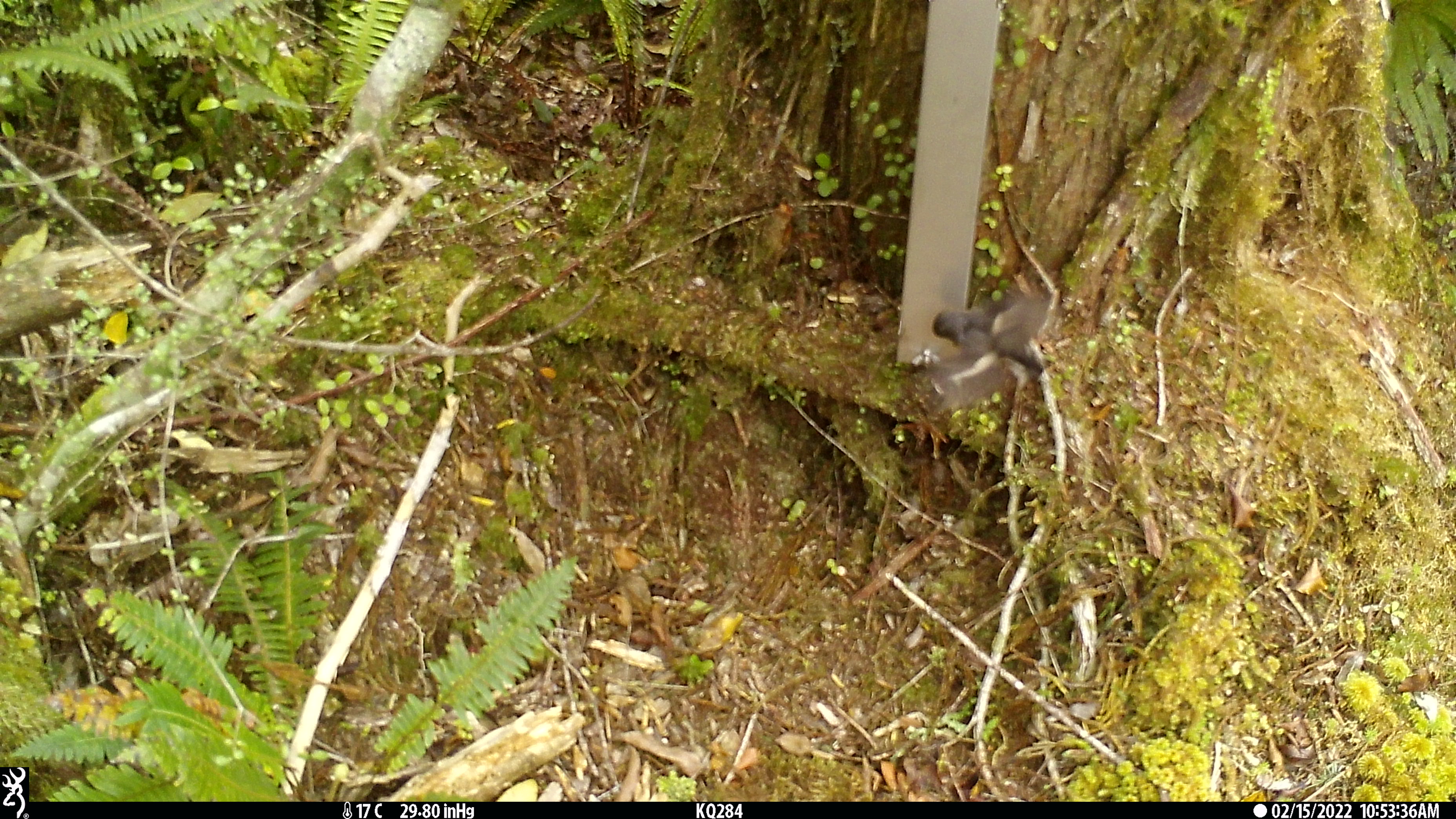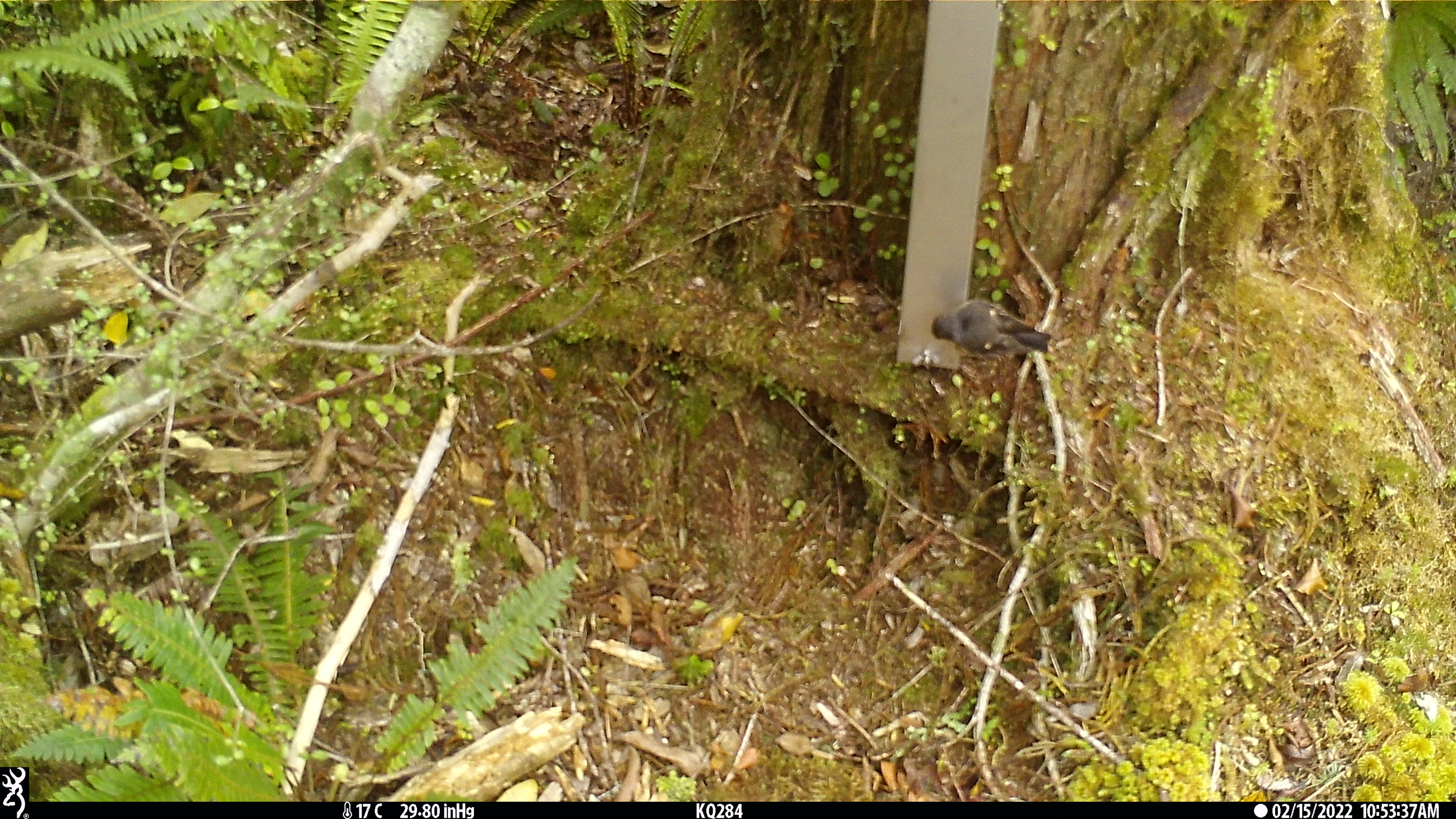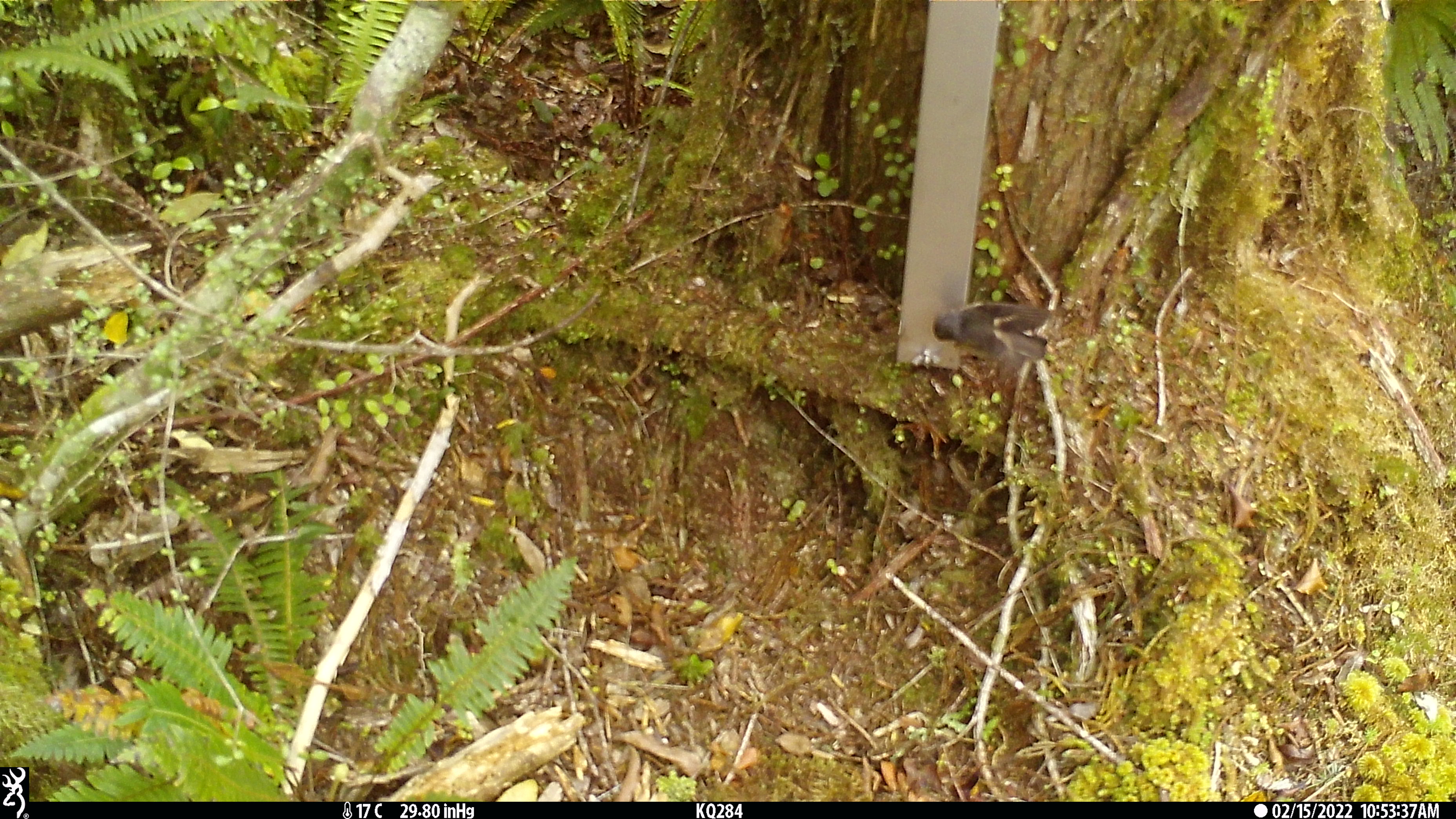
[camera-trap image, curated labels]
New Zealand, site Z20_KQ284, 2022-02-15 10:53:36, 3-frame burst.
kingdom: Animalia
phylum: Chordata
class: Aves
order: Passeriformes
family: Petroicidae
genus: Petroica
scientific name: Petroica macrocephala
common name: tomtit